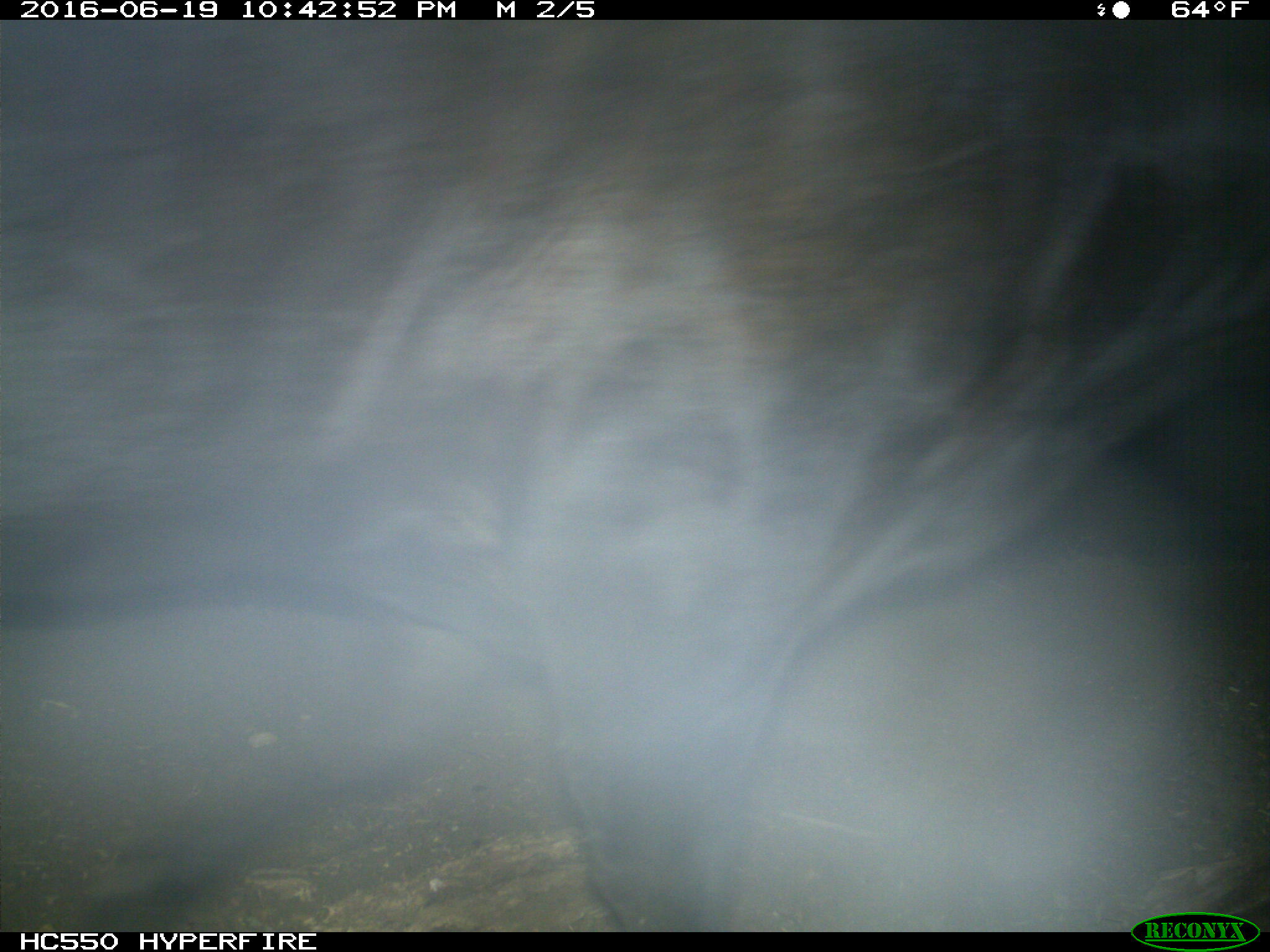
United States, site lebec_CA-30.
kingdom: Animalia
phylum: Chordata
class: Mammalia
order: Artiodactyla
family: Bovidae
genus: Bos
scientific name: Bos taurus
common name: domestic cow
Bos taurus (domestic cow).